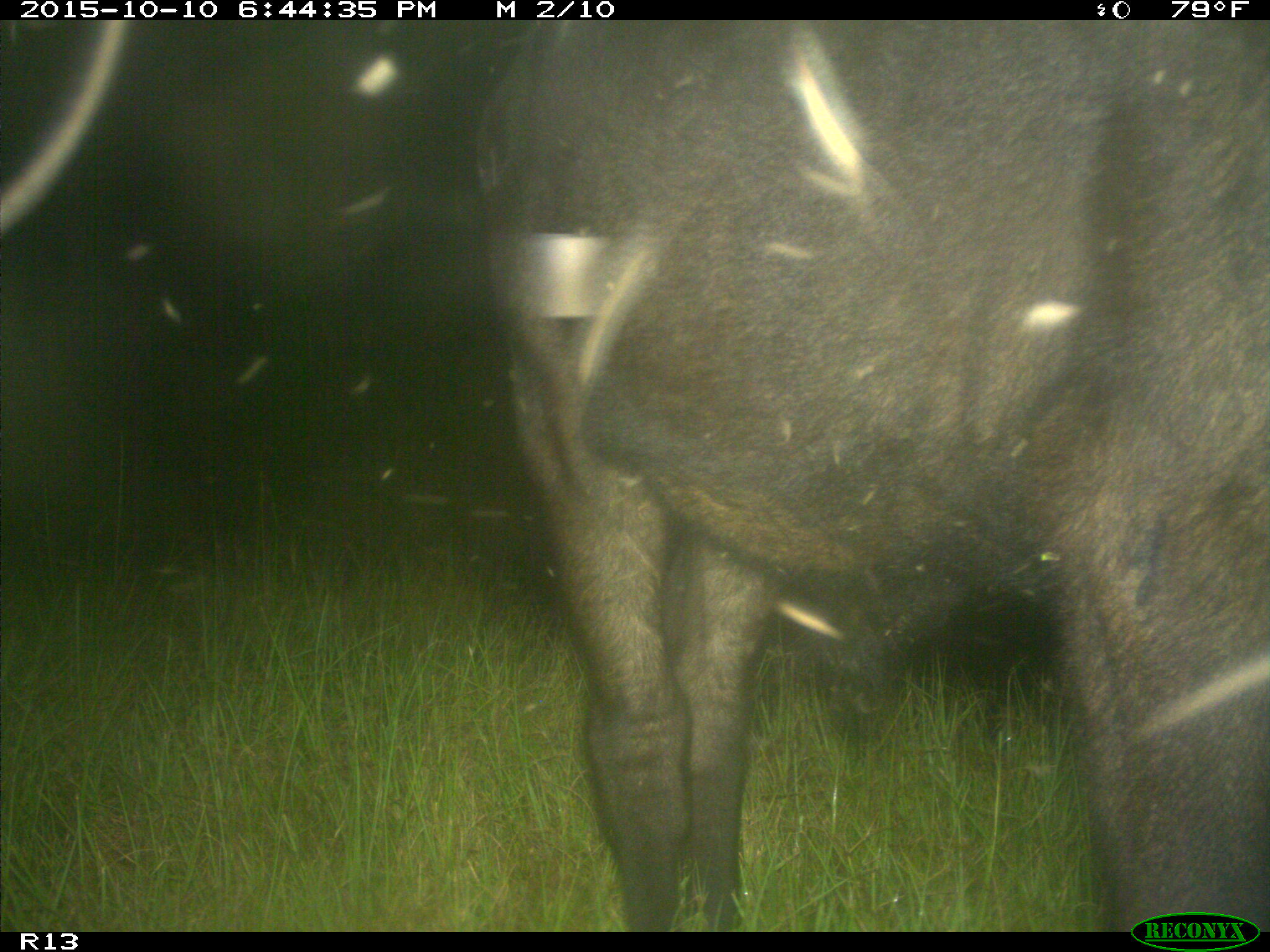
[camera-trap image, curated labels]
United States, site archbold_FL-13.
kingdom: Animalia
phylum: Chordata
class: Mammalia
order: Artiodactyla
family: Bovidae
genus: Bos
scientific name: Bos taurus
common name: domestic cow